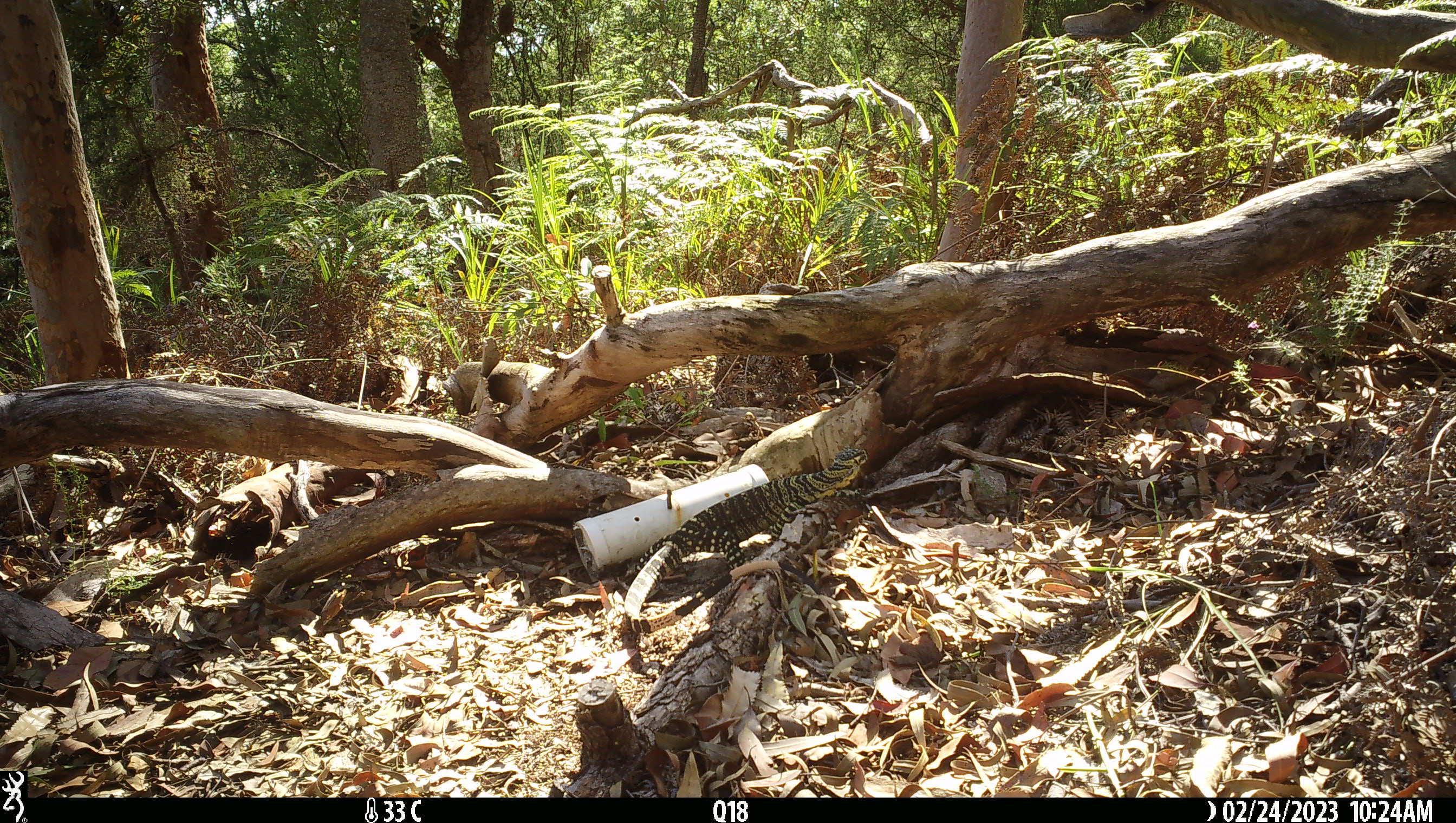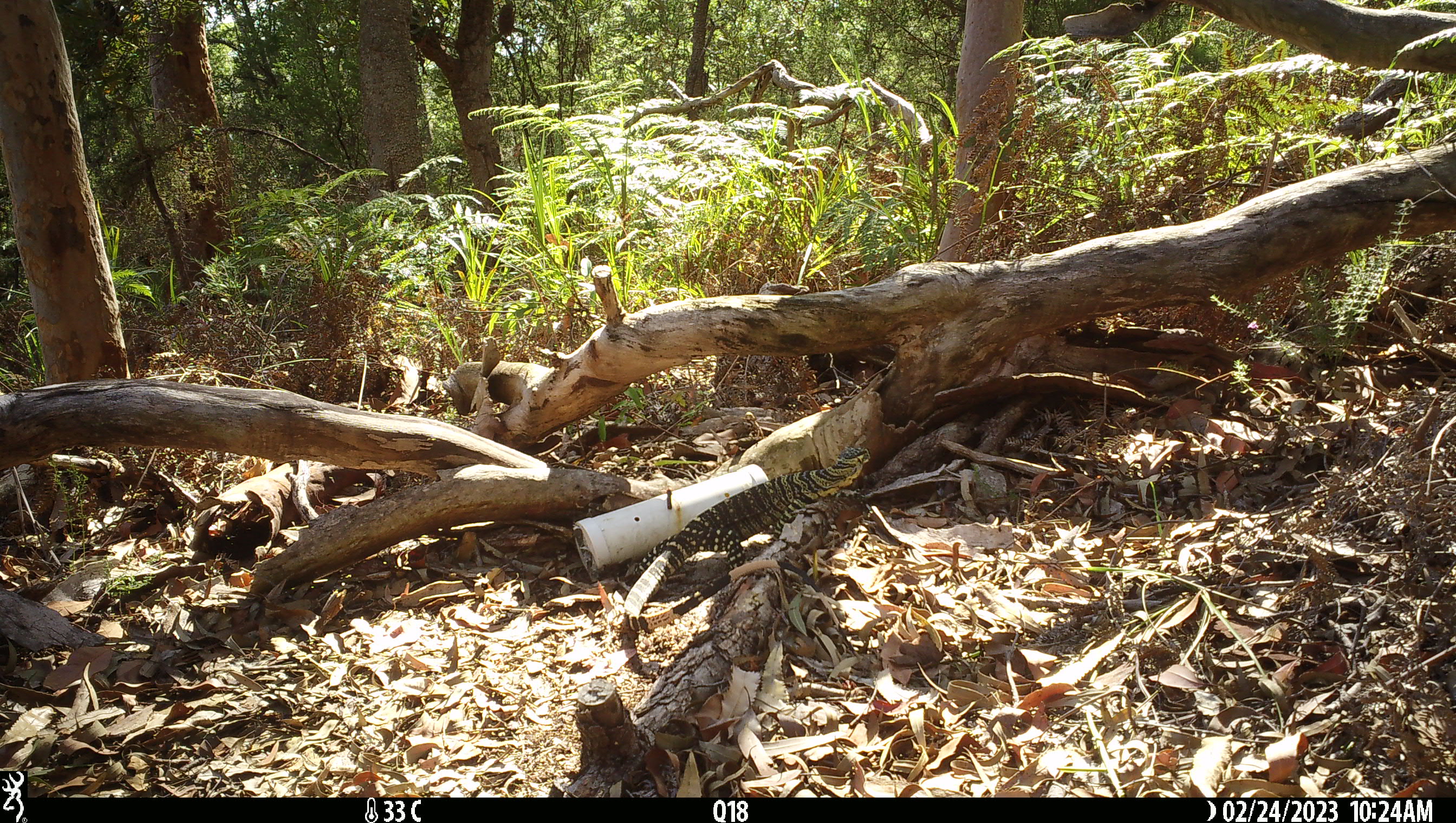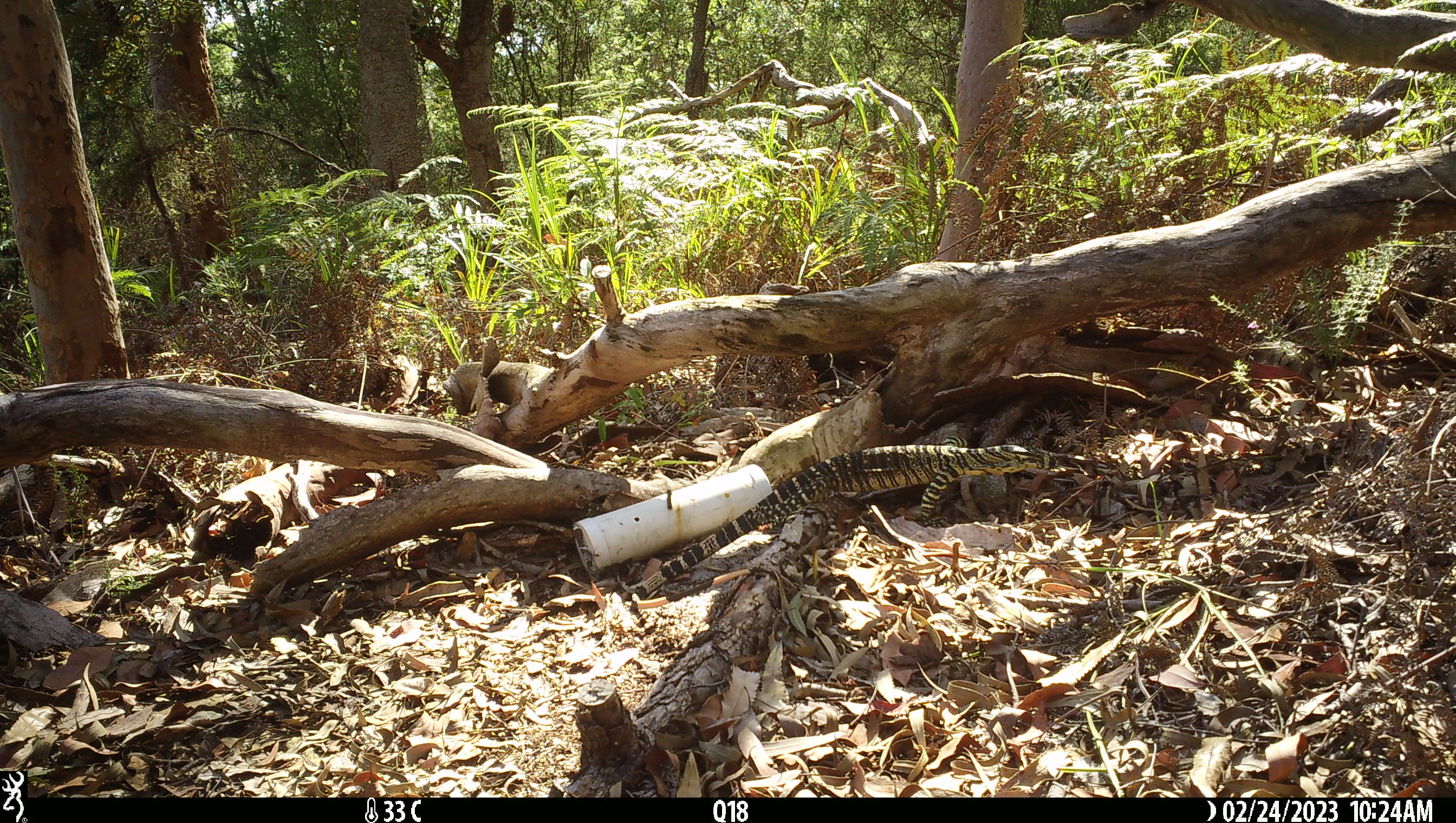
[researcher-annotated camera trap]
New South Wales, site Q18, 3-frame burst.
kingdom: Animalia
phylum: Chordata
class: Reptilia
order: Squamata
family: Varanidae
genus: Varanus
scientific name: Varanus varius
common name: lace monitor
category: goanna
Goanna (lace monitor) (Varanus varius).